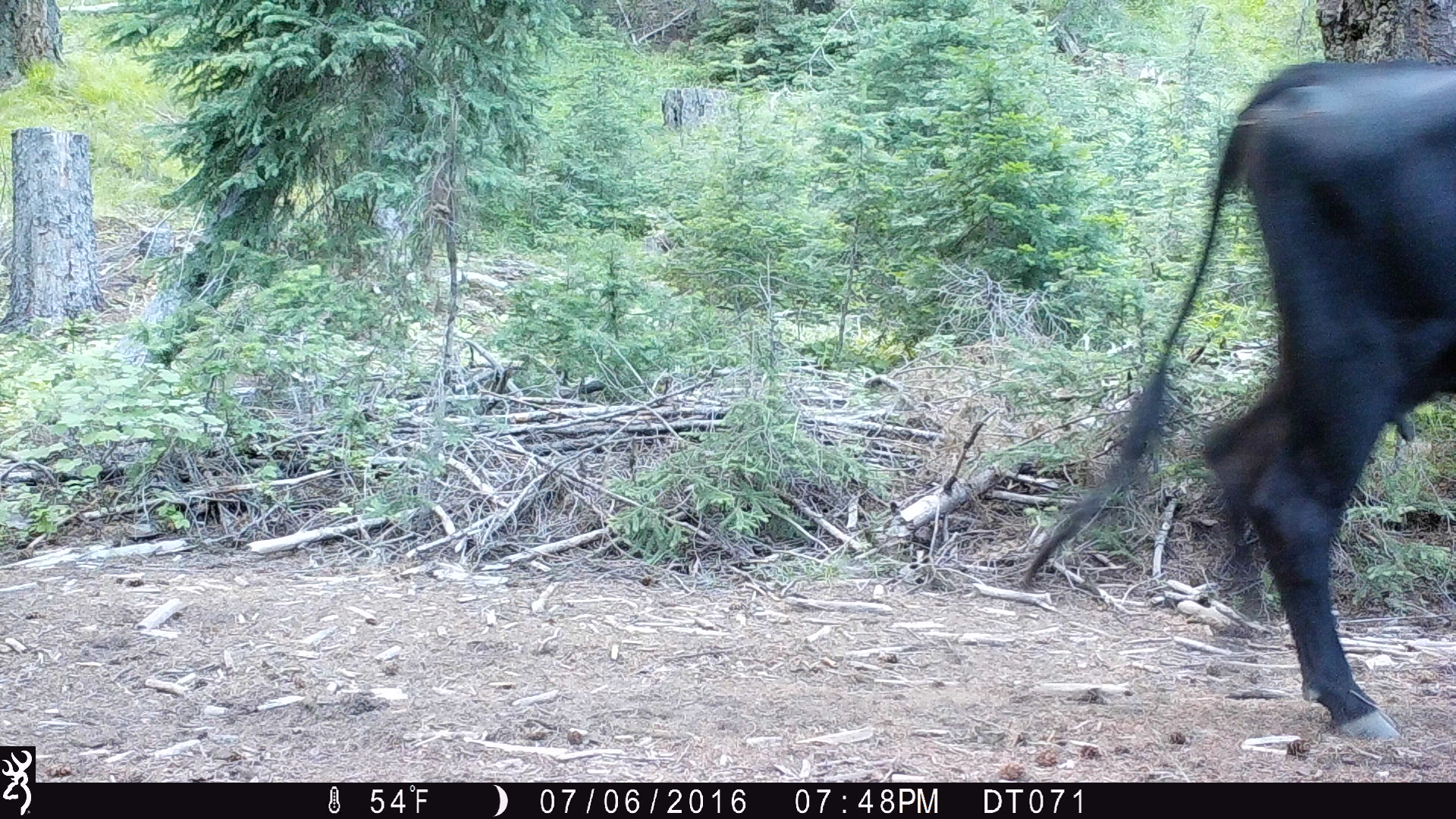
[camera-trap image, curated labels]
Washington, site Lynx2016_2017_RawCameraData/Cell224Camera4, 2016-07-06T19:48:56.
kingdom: Animalia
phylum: Chordata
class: Mammalia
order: Artiodactyla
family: Bovidae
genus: Bos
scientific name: Bos taurus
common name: domestic cattle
Domestic cattle (Bos taurus). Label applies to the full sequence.